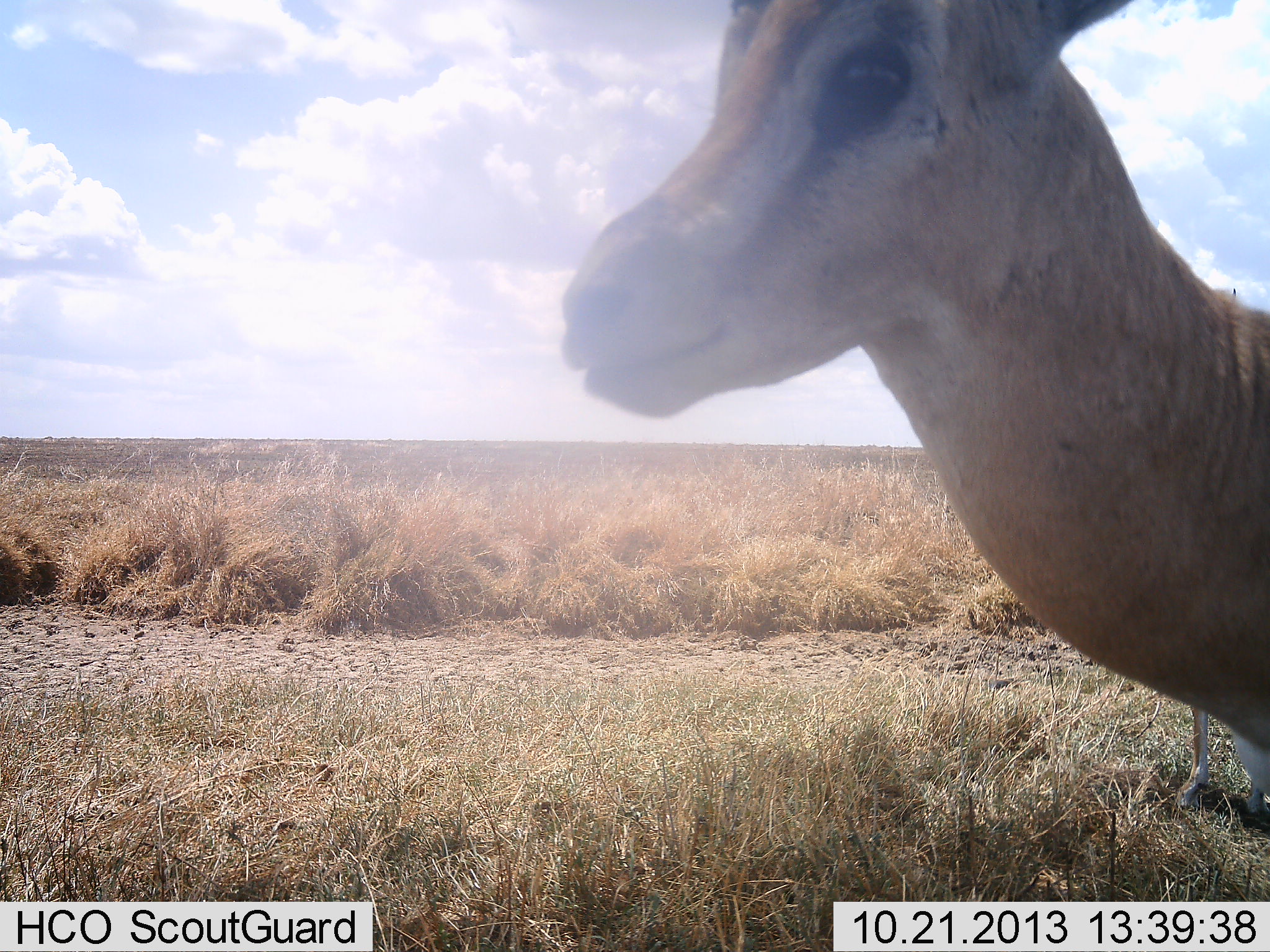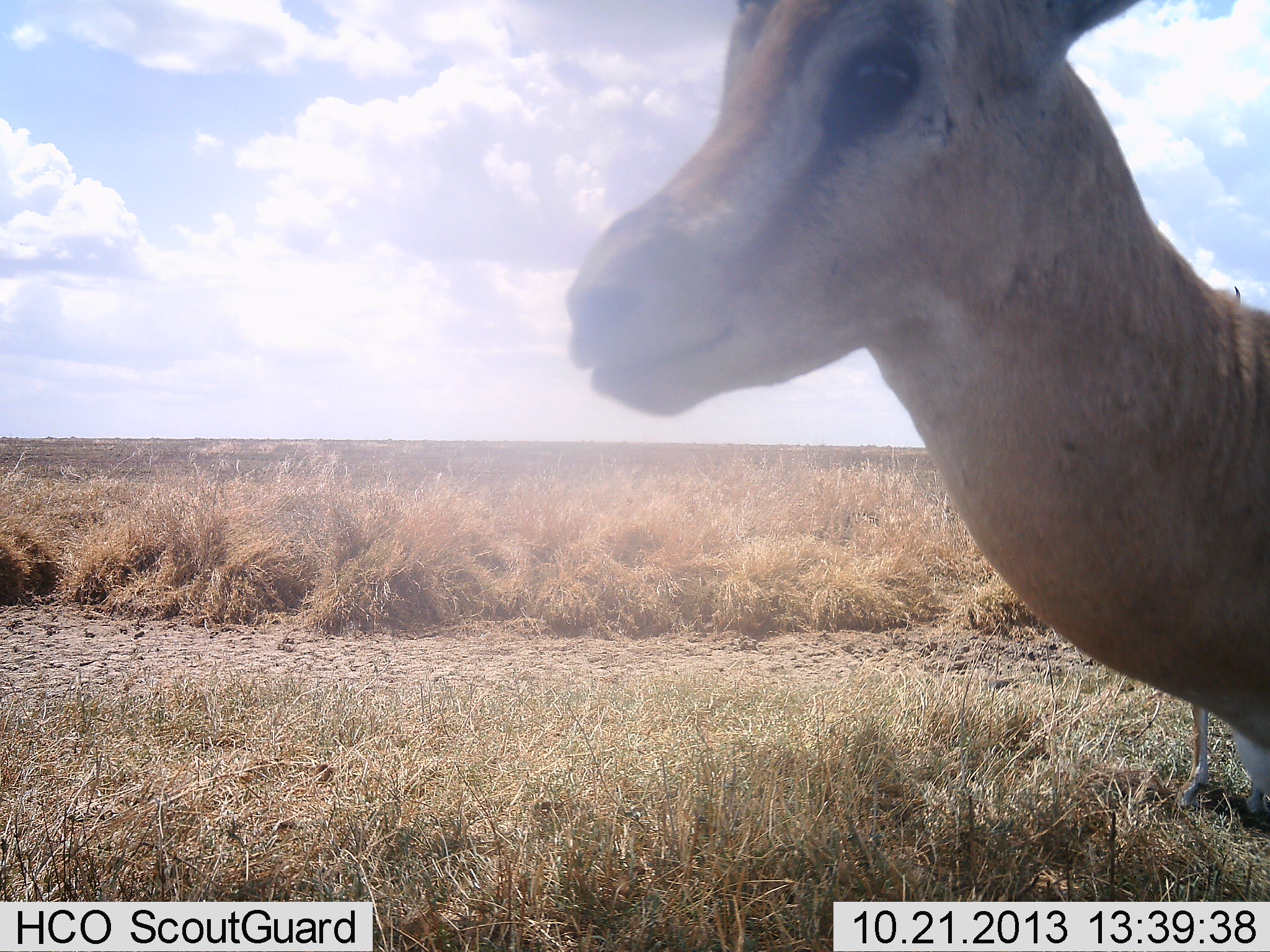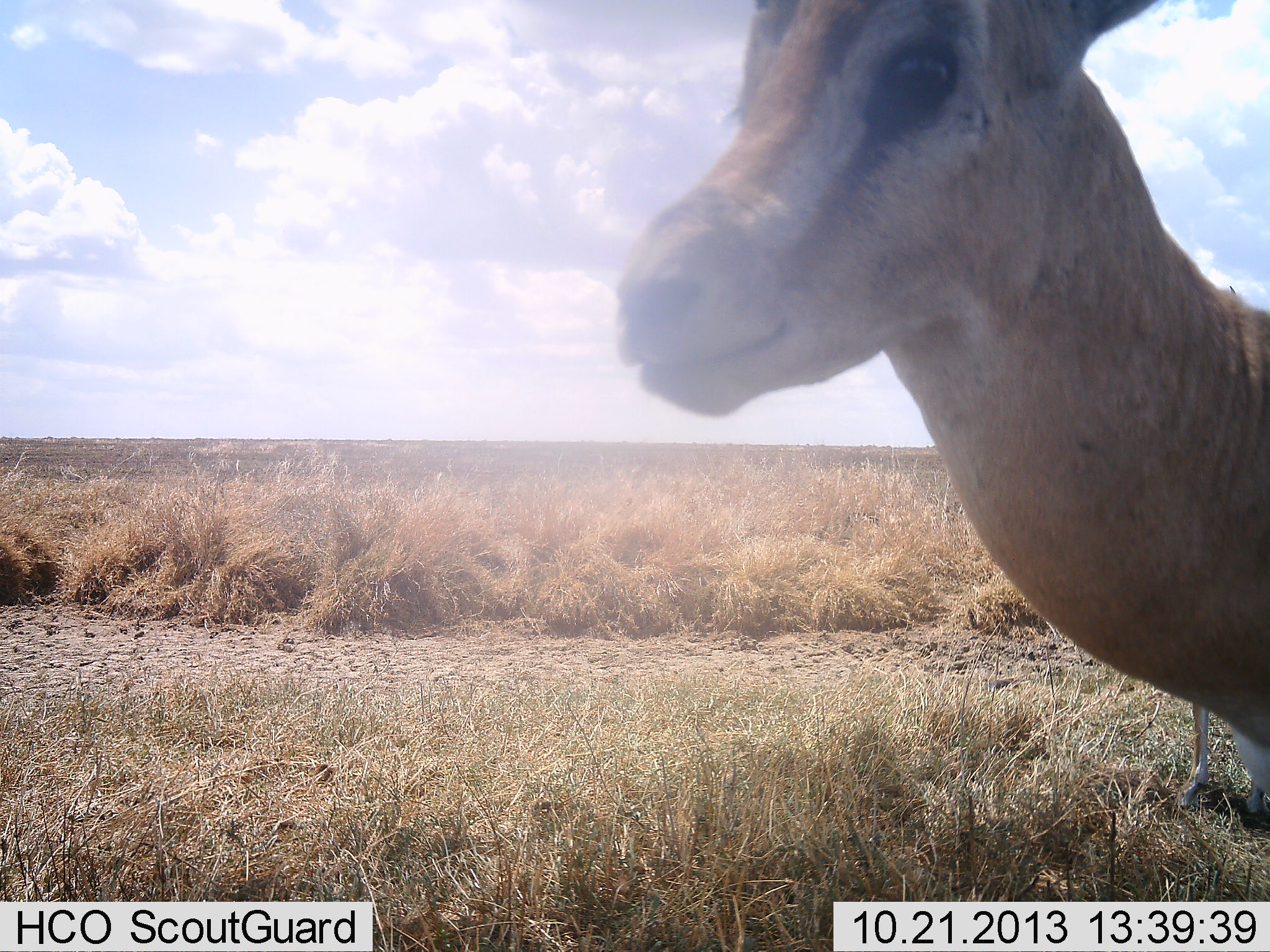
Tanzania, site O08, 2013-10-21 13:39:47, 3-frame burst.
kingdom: Animalia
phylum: Chordata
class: Mammalia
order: Artiodactyla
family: Bovidae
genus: Nanger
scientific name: Nanger granti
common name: grant's gazelle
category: gazellegrants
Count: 2.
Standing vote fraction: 82%.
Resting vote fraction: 9%.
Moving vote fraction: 14%.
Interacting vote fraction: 0%.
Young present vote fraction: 5%.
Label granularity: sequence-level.